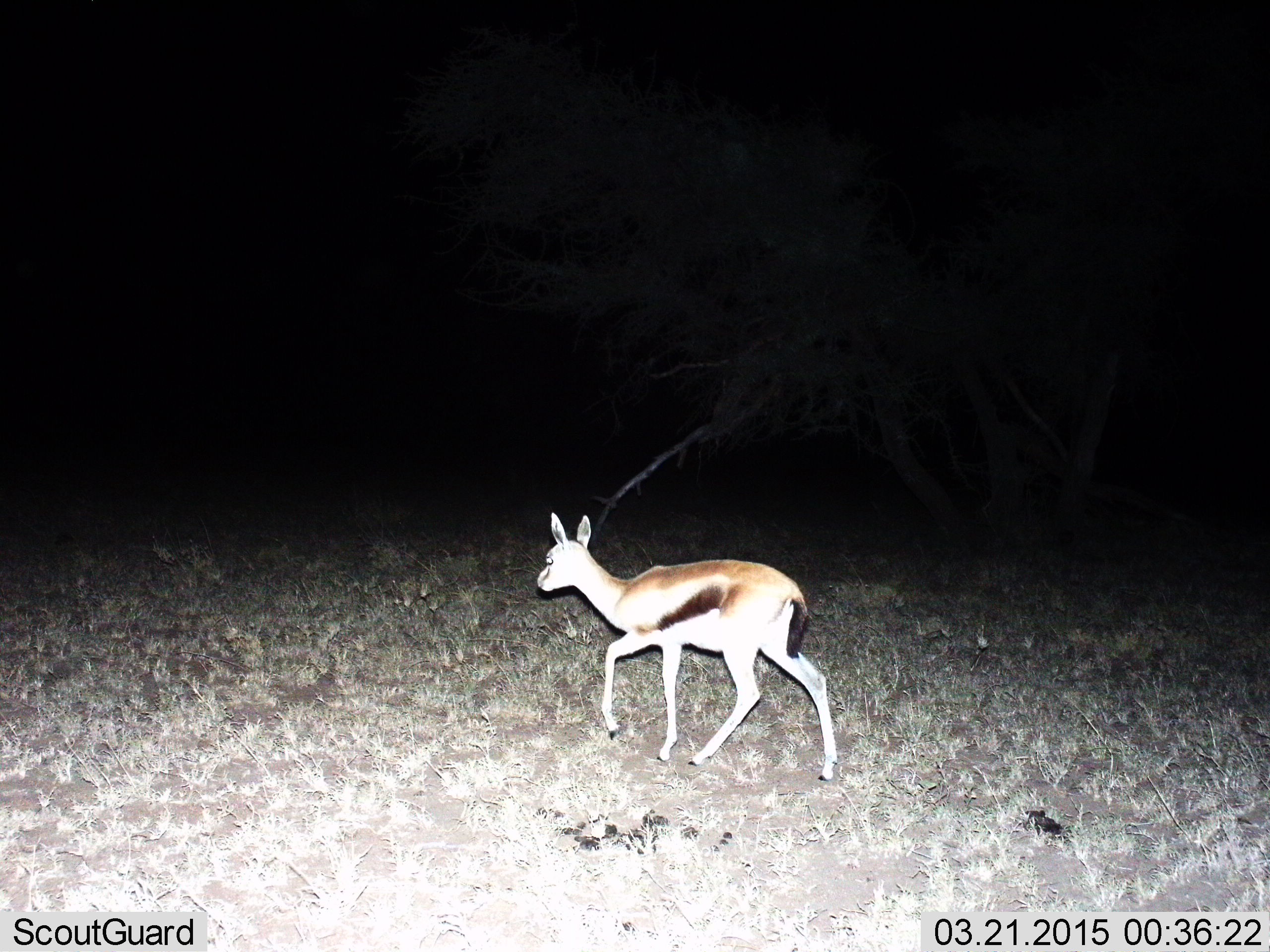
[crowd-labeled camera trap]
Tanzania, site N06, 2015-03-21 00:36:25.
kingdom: Animalia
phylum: Chordata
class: Mammalia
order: Artiodactyla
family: Bovidae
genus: Eudorcas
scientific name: Eudorcas thomsonii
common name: thomson's gazelle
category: gazellethomsons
Gazellethomsons (thomson's gazelle) (Eudorcas thomsonii), count 1. Behavior (volunteer vote fractions): standing 0%, resting 0%, moving 100%, interacting 0%. Young present (vote fraction): 10%. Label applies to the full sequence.